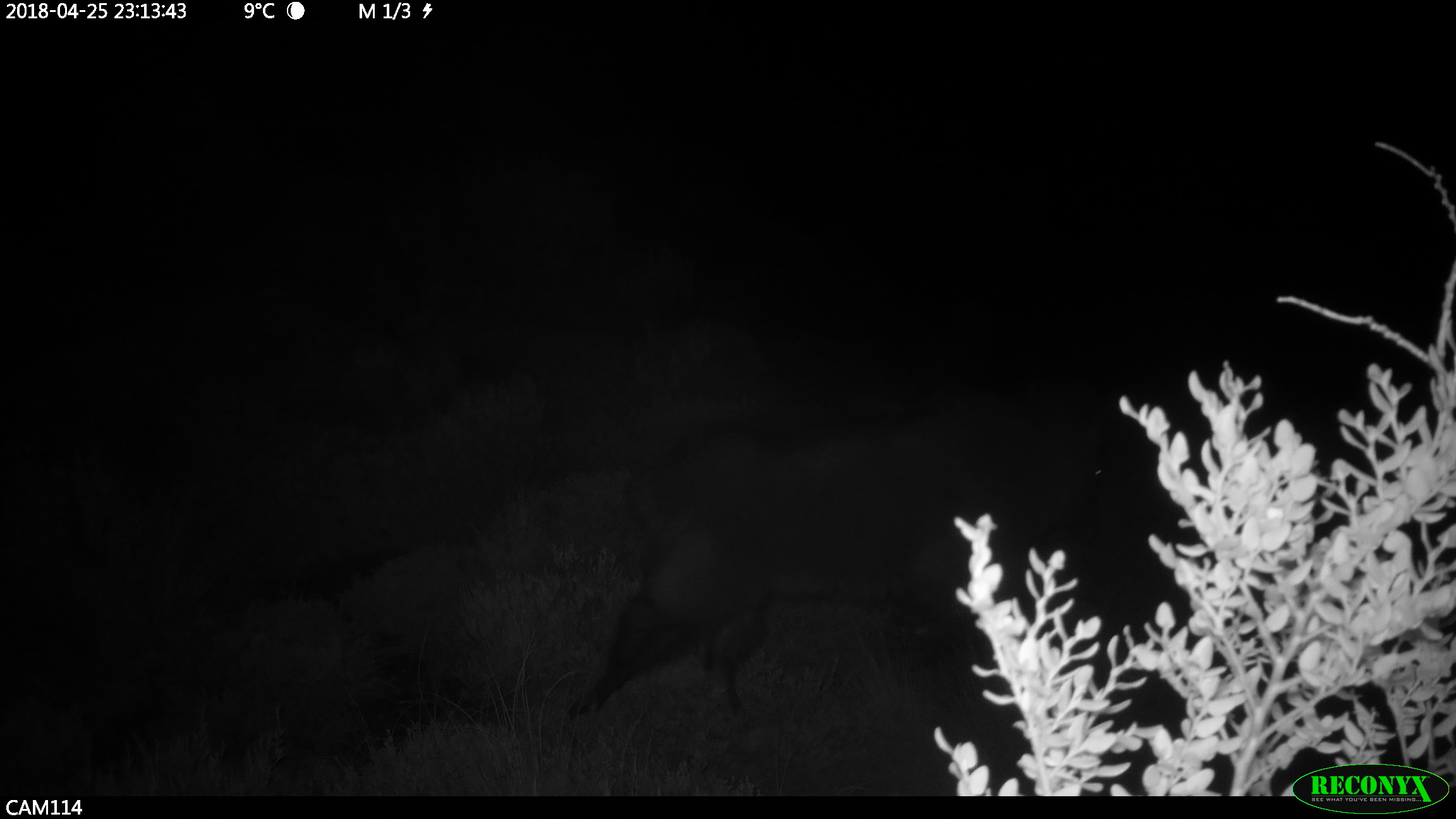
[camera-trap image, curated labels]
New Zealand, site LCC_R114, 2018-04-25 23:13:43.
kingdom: Animalia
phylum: Chordata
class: Mammalia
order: Artiodactyla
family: Bovidae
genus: Nilgiritragus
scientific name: Nilgiritragus hylocrius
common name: tahr